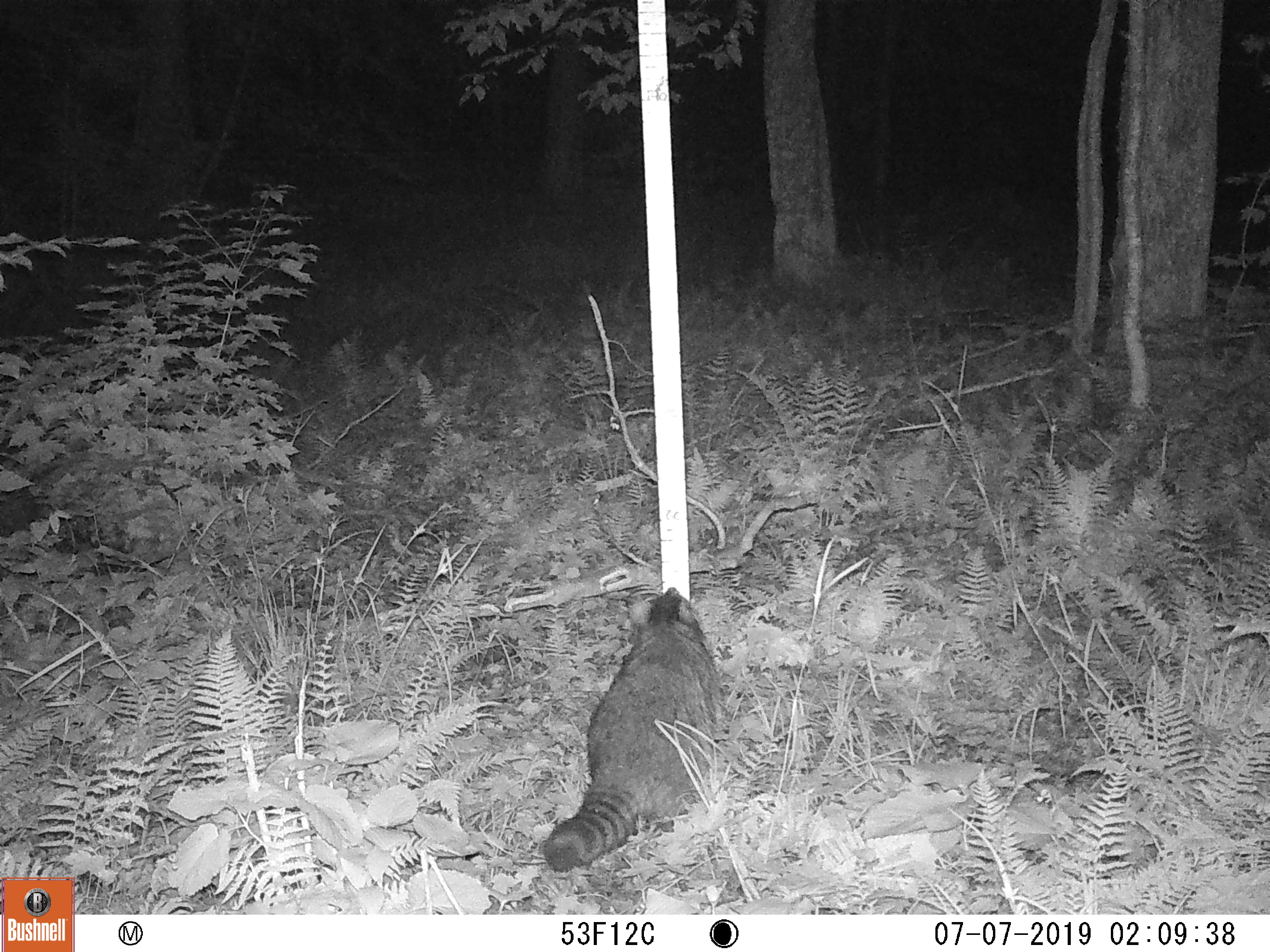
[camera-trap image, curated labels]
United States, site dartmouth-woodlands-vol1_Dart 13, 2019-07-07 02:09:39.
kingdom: Animalia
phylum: Chordata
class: Mammalia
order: Carnivora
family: Procyonidae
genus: Procyon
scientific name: Procyon lotor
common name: raccoon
Raccoon (Procyon lotor).